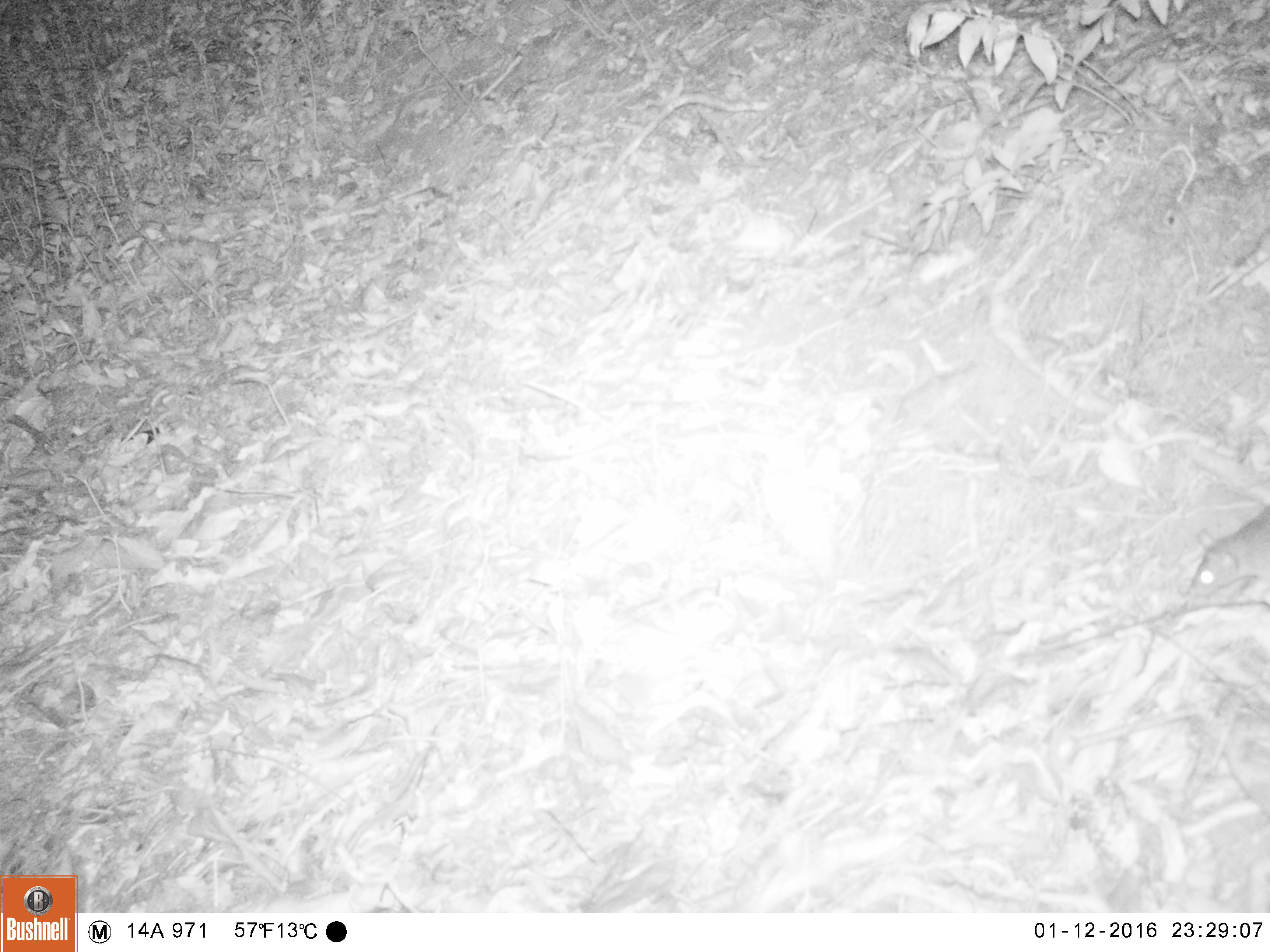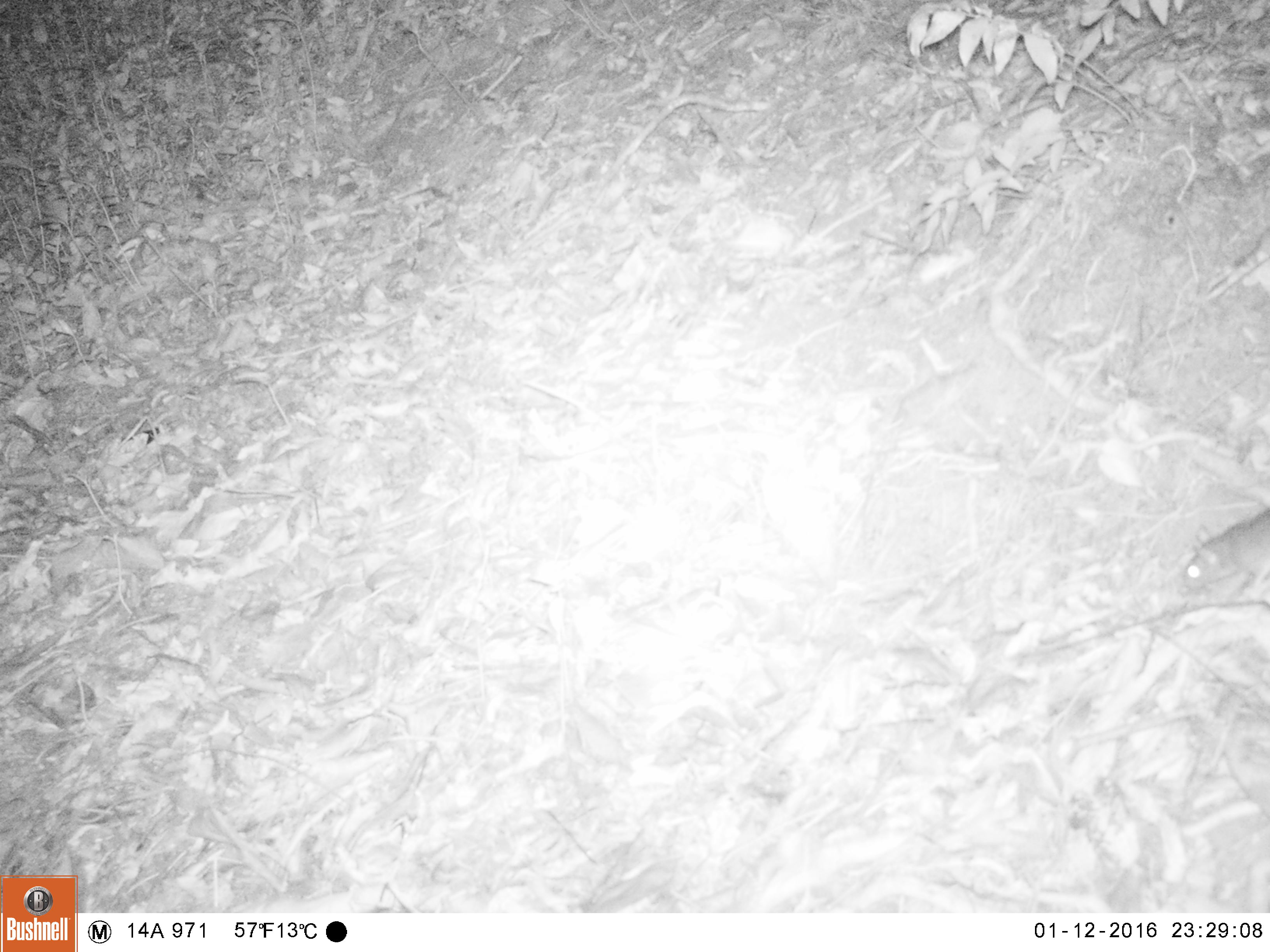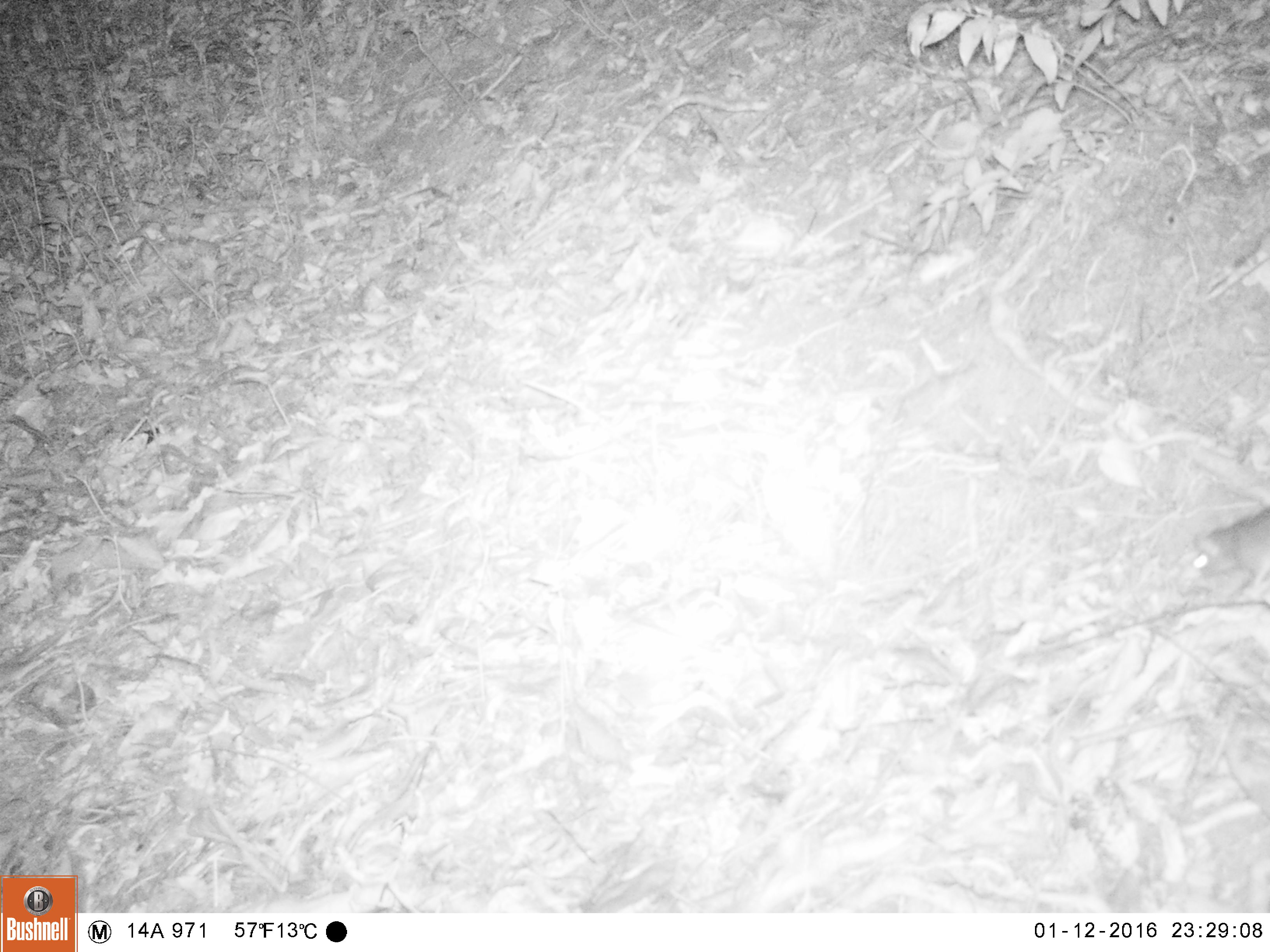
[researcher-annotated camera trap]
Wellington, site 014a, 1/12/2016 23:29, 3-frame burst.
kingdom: Animalia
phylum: Chordata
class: Mammalia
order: Rodentia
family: Muridae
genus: Rattus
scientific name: Rattus rattus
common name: ship rat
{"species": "ship rat (Rattus rattus)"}